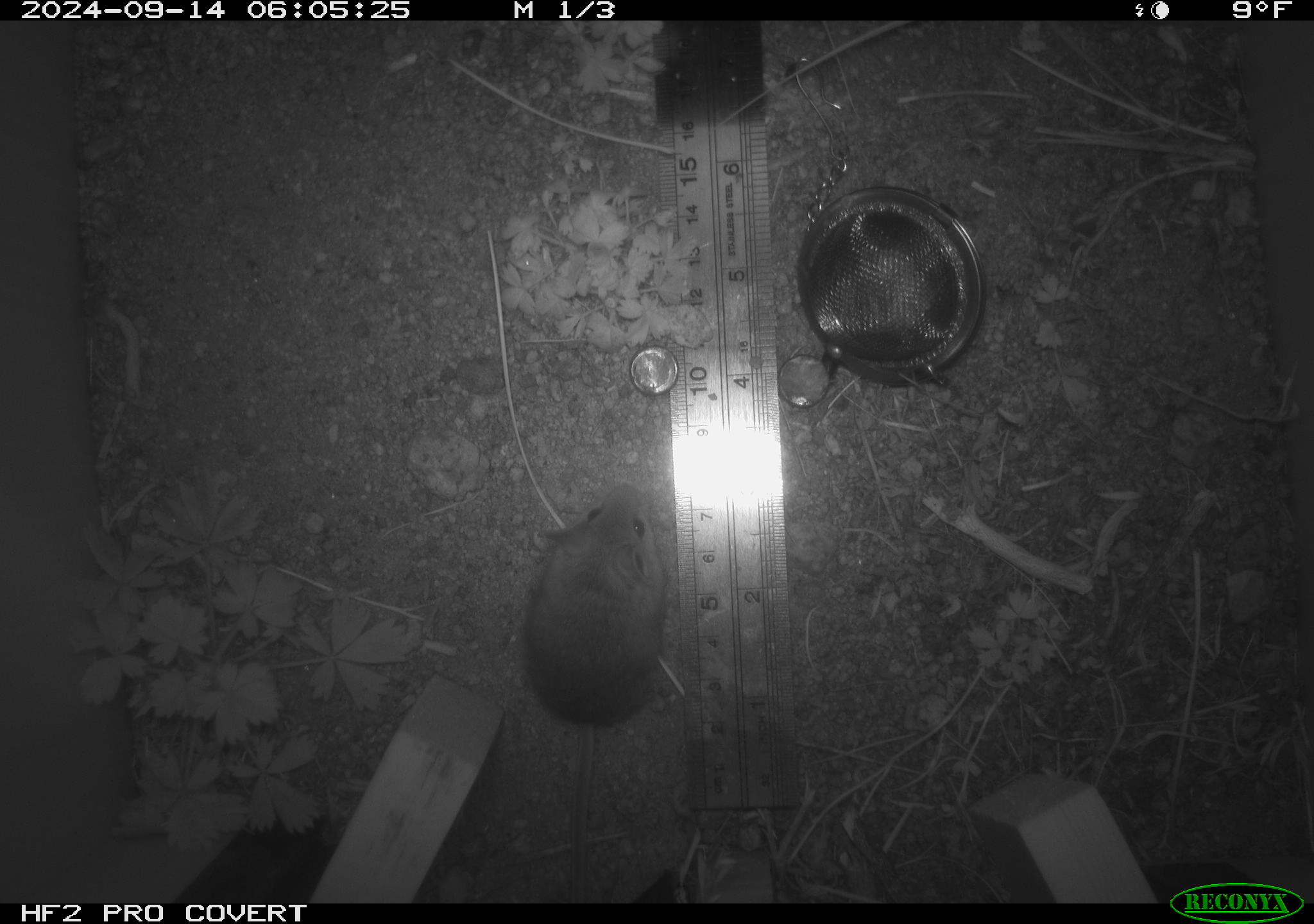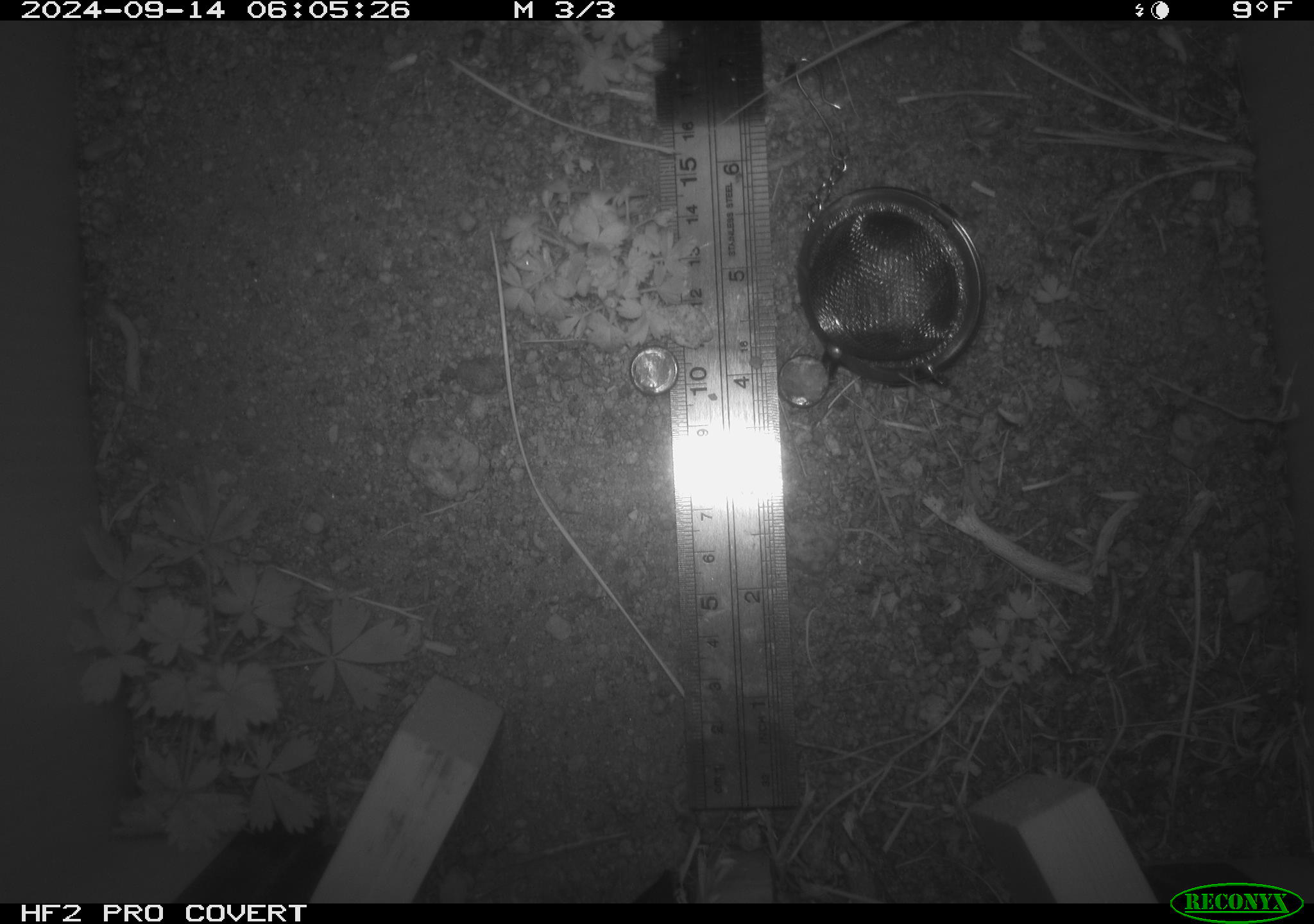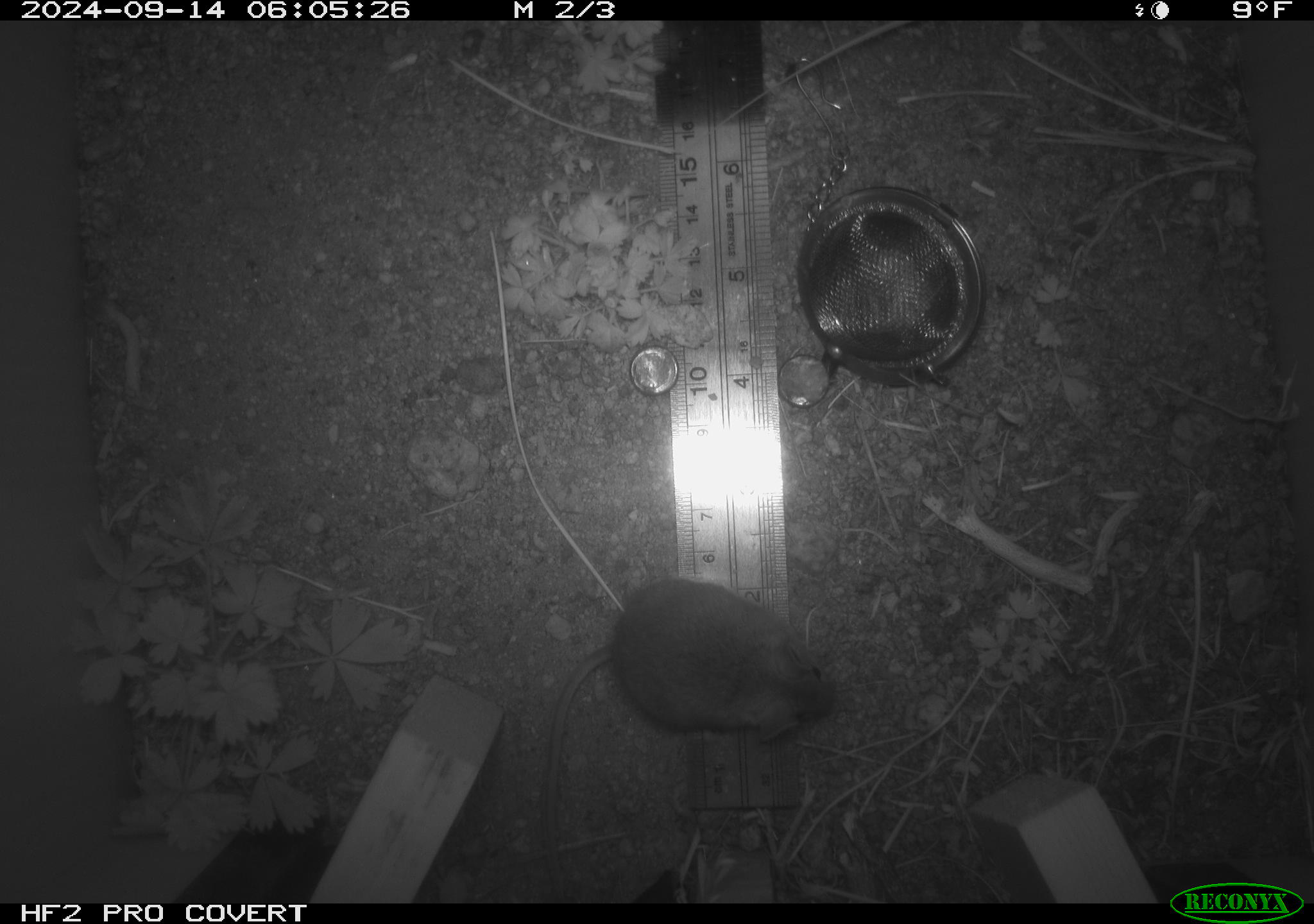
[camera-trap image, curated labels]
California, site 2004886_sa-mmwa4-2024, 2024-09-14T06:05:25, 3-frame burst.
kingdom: Animalia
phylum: Chordata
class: Mammalia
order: Rodentia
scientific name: Rodentia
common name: mouse species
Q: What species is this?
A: Mouse species (Rodentia).